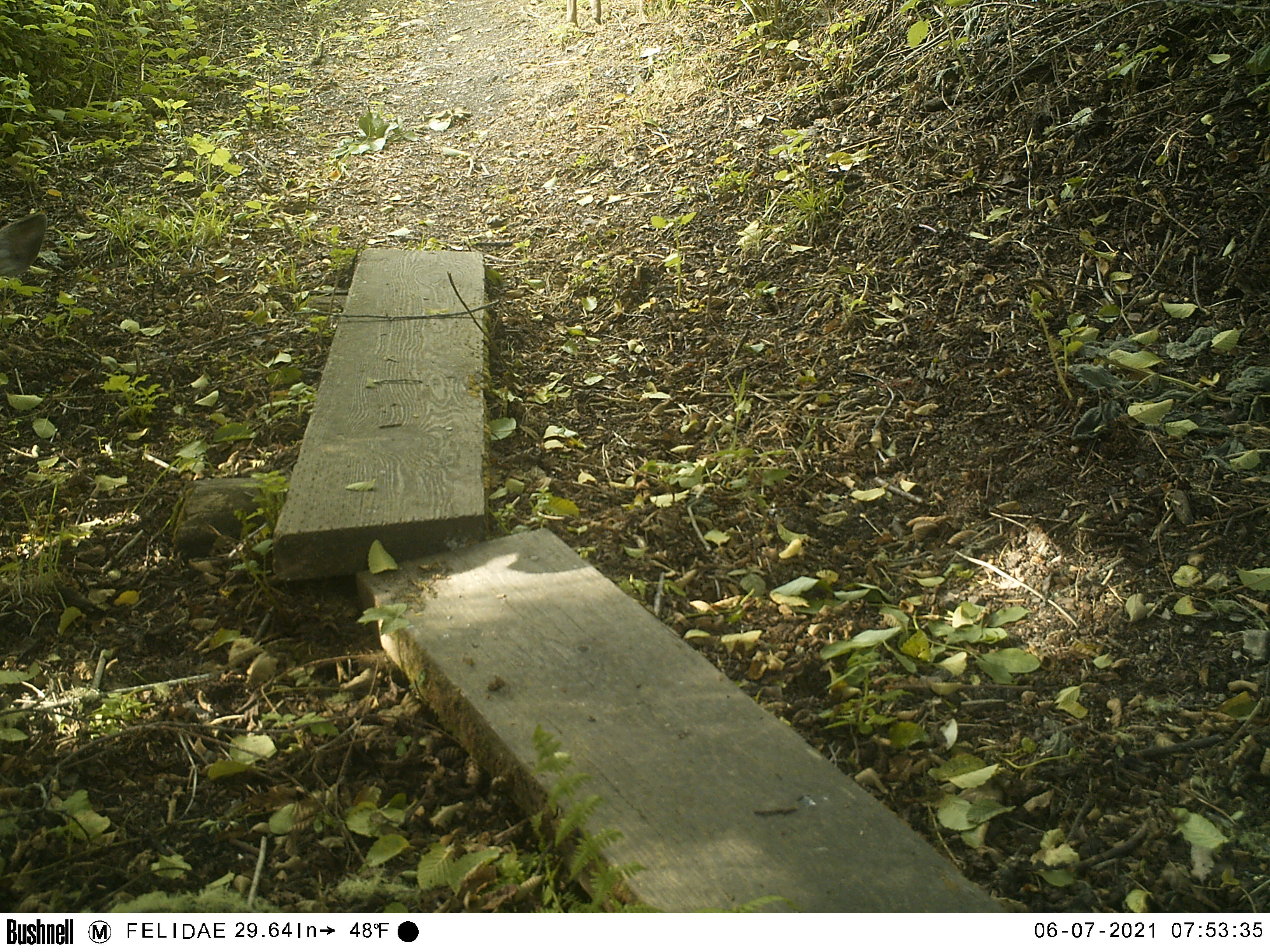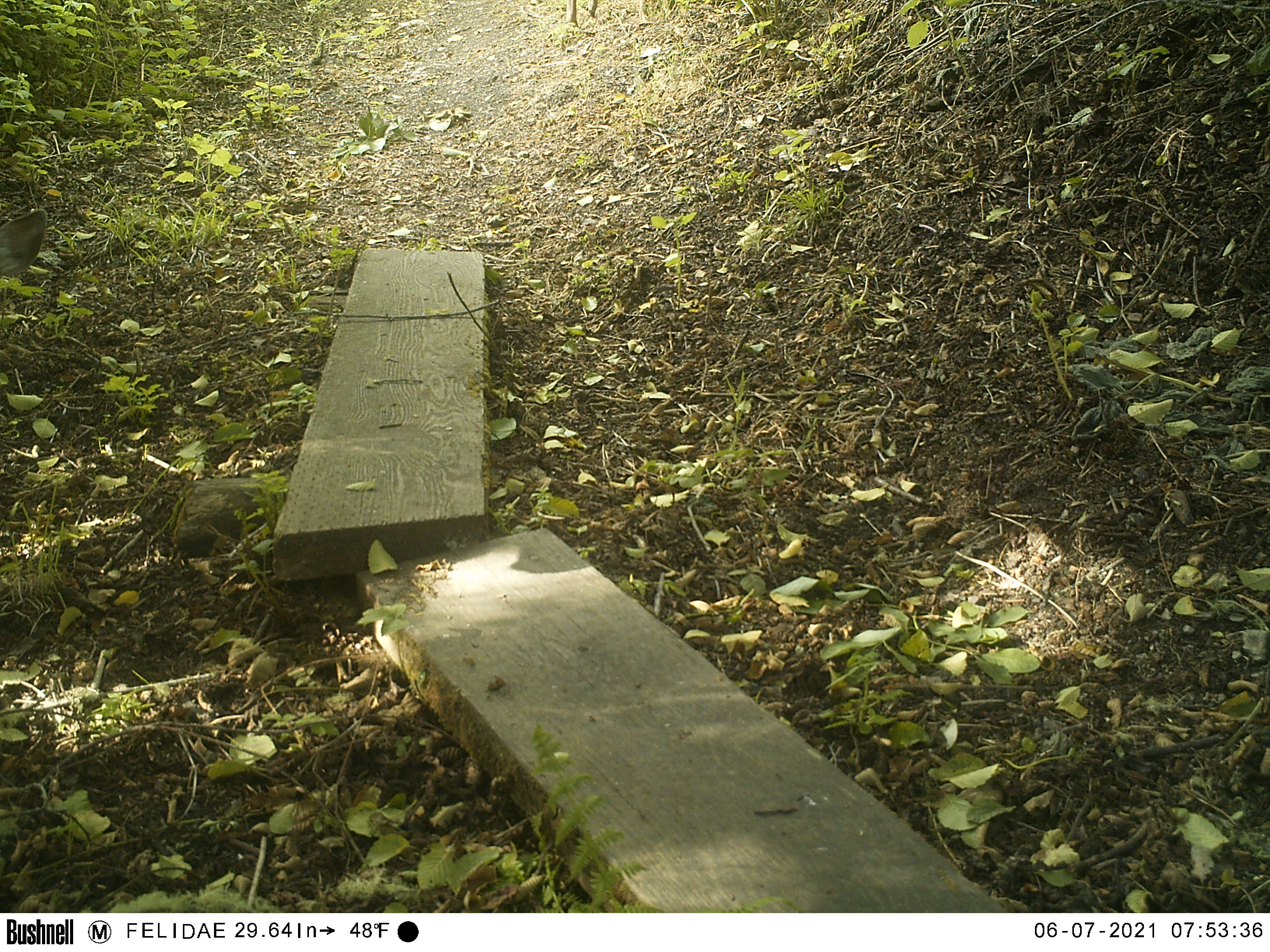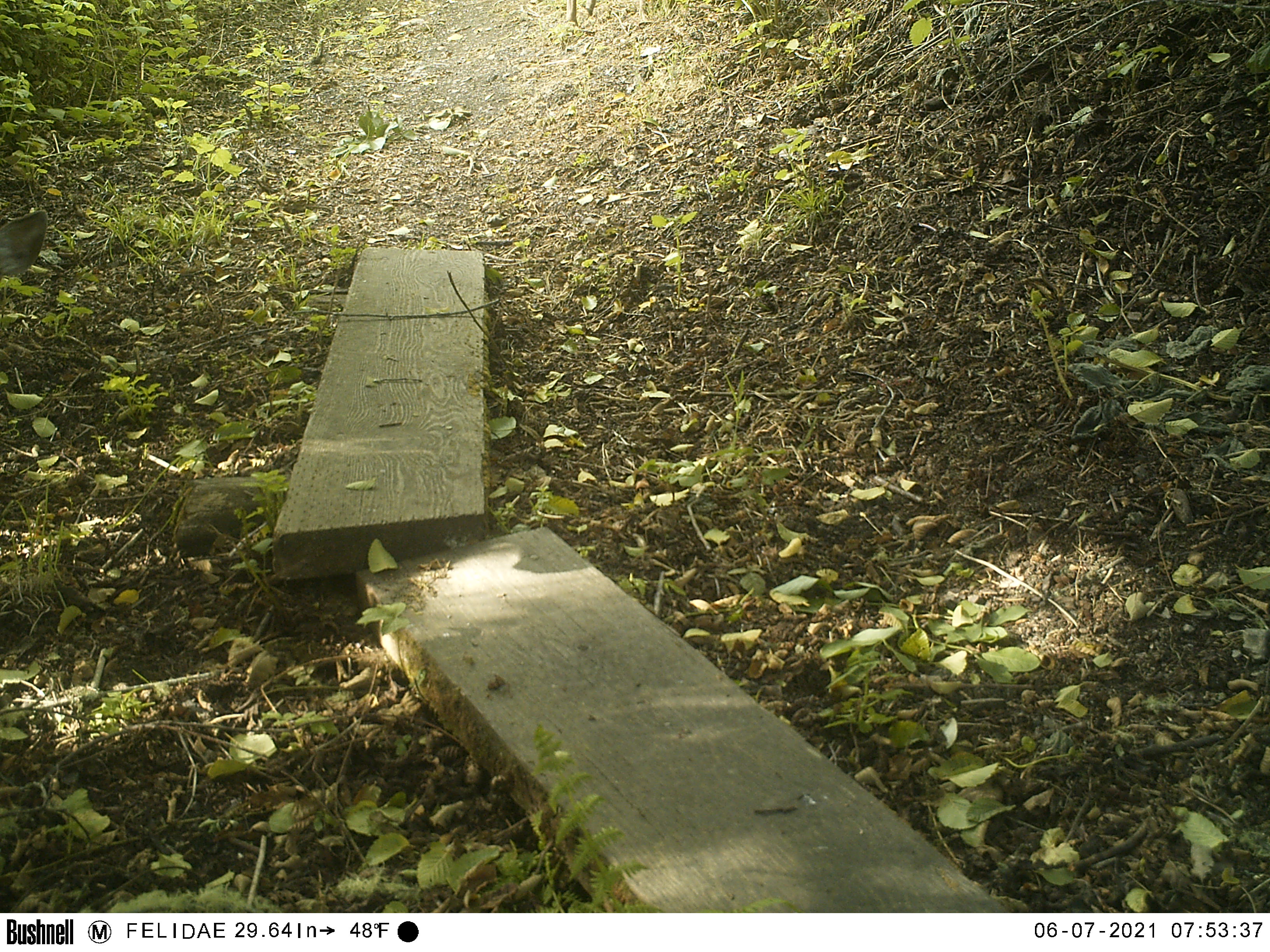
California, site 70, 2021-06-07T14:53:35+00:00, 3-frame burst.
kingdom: Animalia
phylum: Chordata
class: Mammalia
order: Artiodactyla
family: Cervidae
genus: Odocoileus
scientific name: Odocoileus hemionus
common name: mule deer